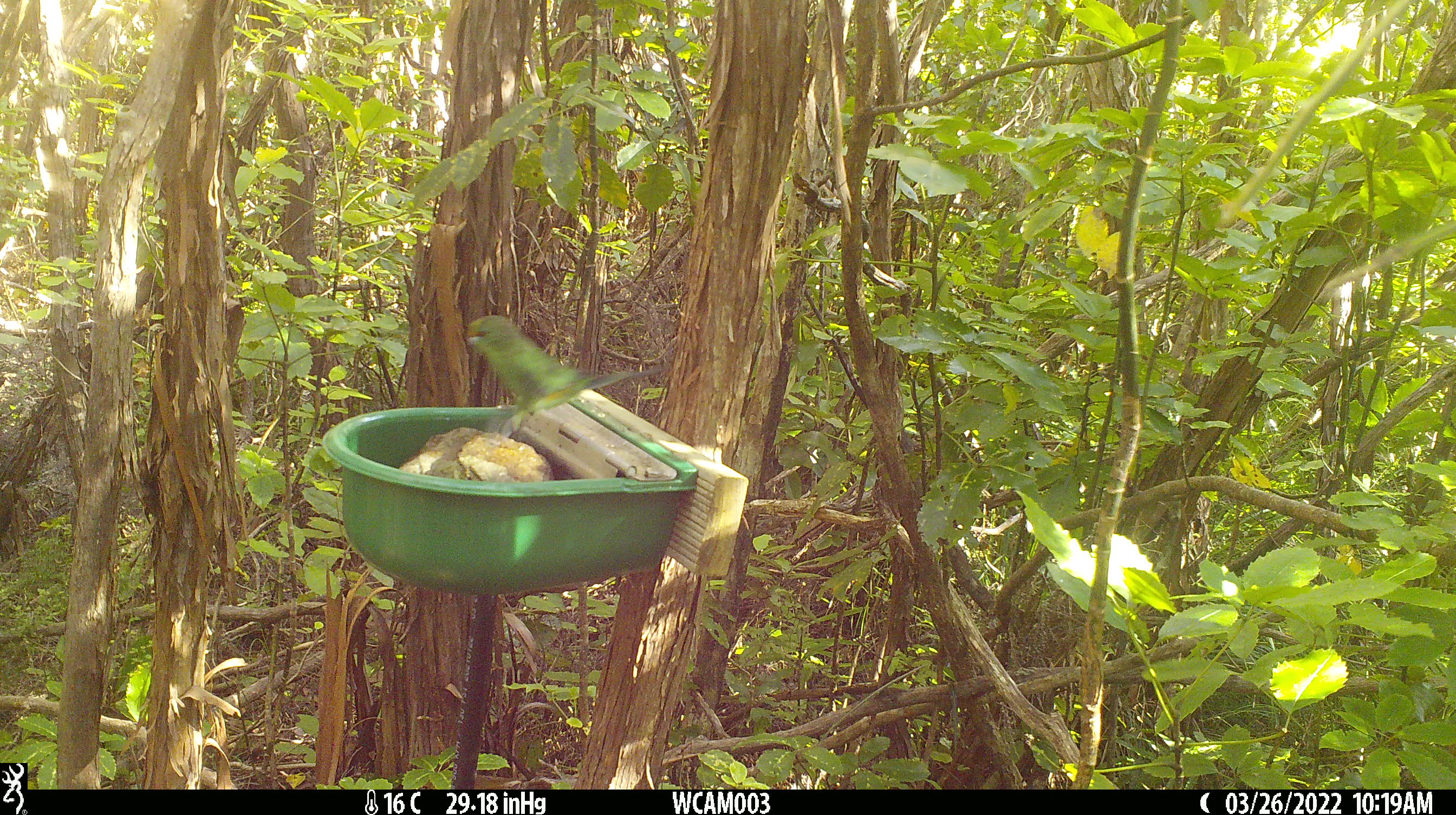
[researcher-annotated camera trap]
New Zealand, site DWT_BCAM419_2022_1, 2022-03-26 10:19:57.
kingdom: Animalia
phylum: Chordata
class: Aves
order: Psittaciformes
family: Psittaculidae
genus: Cyanoramphus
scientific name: Cyanoramphus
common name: parakeet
Parakeet (Cyanoramphus).